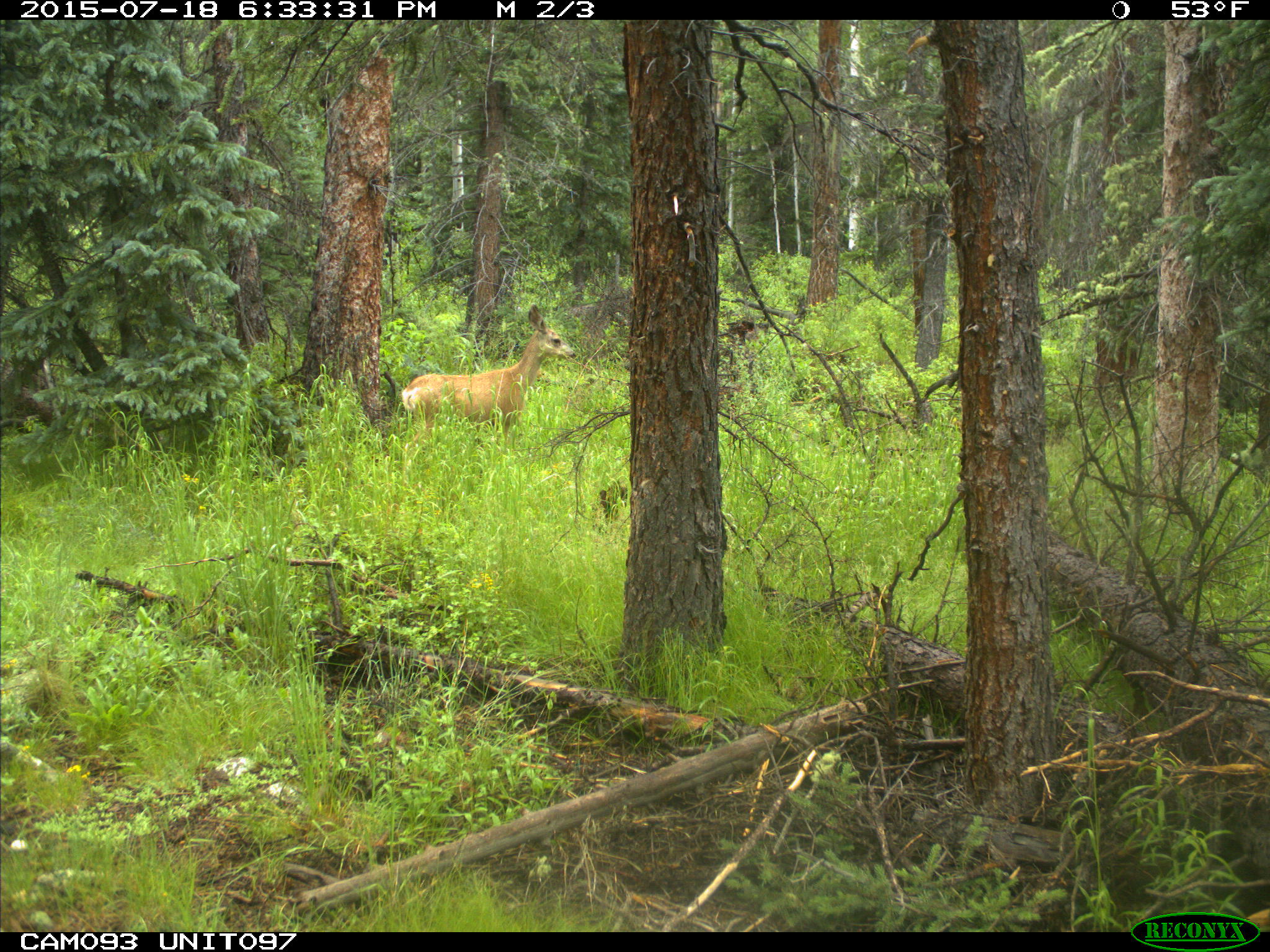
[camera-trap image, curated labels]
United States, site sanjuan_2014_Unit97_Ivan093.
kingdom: Animalia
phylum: Chordata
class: Mammalia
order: Artiodactyla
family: Cervidae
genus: Odocoileus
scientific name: Odocoileus hemionus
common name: mule deer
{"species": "Odocoileus hemionus (mule deer)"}